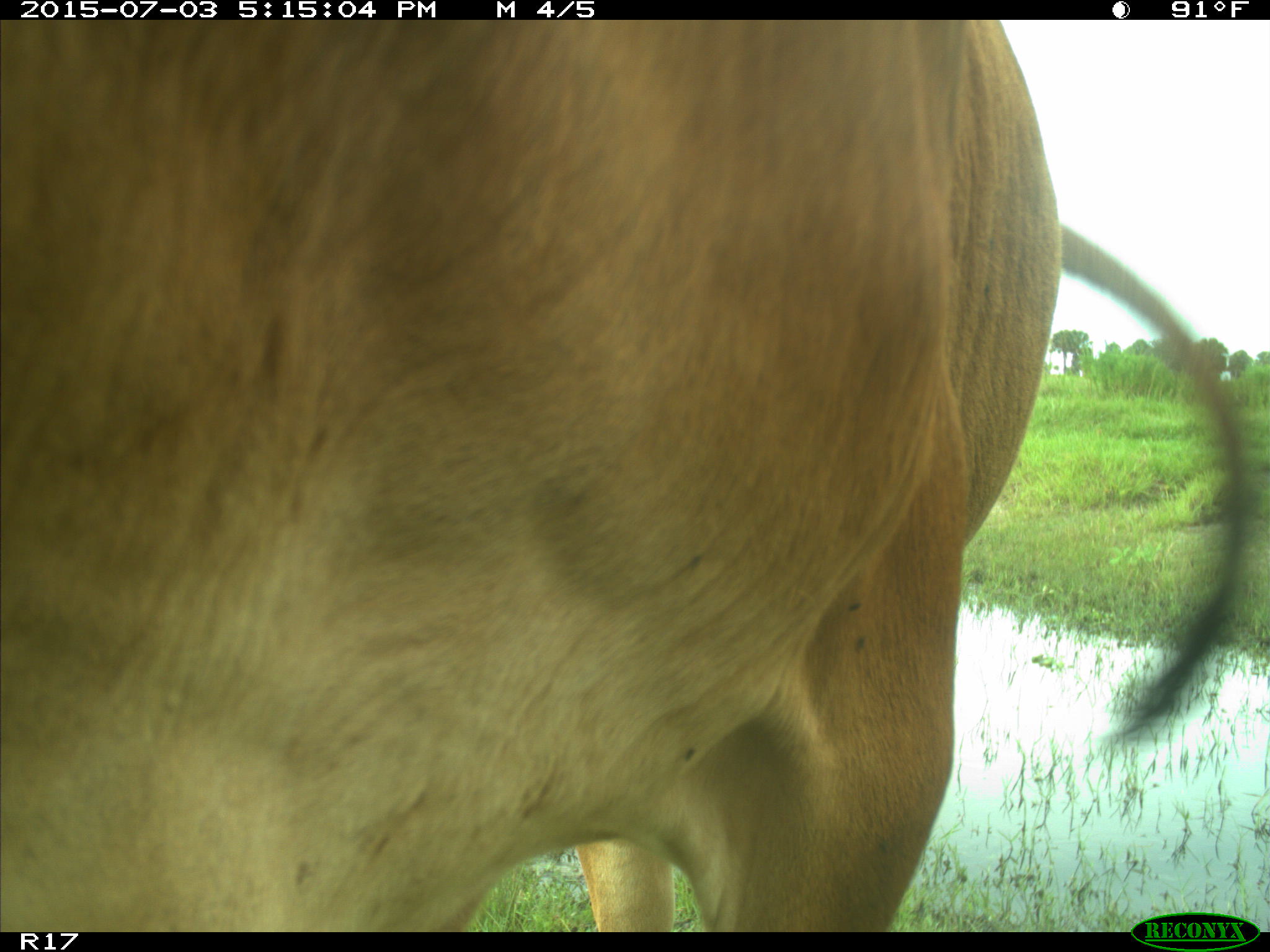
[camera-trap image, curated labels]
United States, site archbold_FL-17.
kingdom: Animalia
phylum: Chordata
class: Mammalia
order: Artiodactyla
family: Bovidae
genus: Bos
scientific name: Bos taurus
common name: domestic cow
Bos taurus (domestic cow).